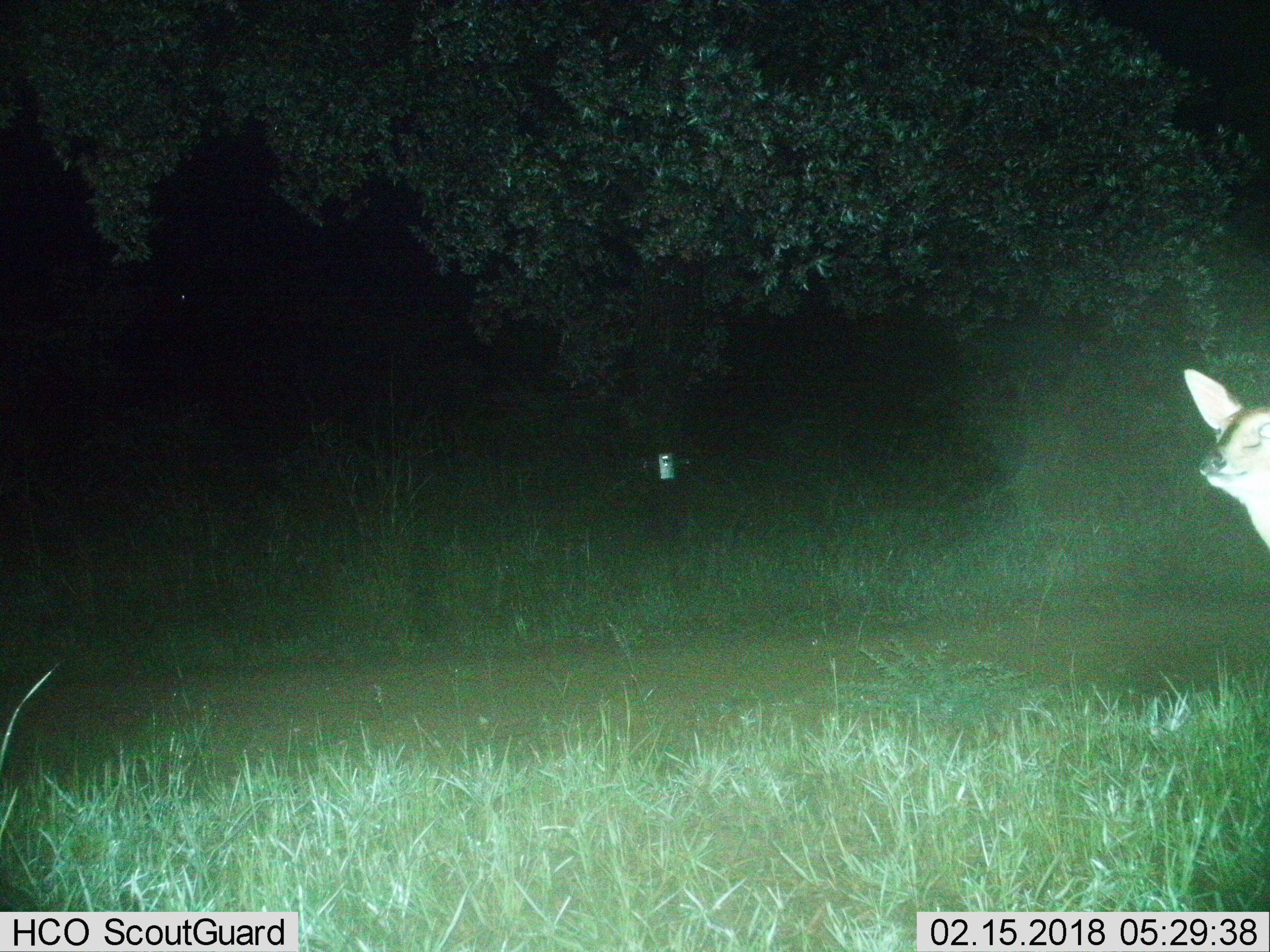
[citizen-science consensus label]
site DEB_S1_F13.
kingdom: Animalia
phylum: Chordata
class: Mammalia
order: Artiodactyla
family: Bovidae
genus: Sylvicapra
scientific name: Sylvicapra grimmia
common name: common duiker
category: duikercommongrey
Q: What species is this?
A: Duikercommongrey (common duiker) (Sylvicapra grimmia).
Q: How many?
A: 1.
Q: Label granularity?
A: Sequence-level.